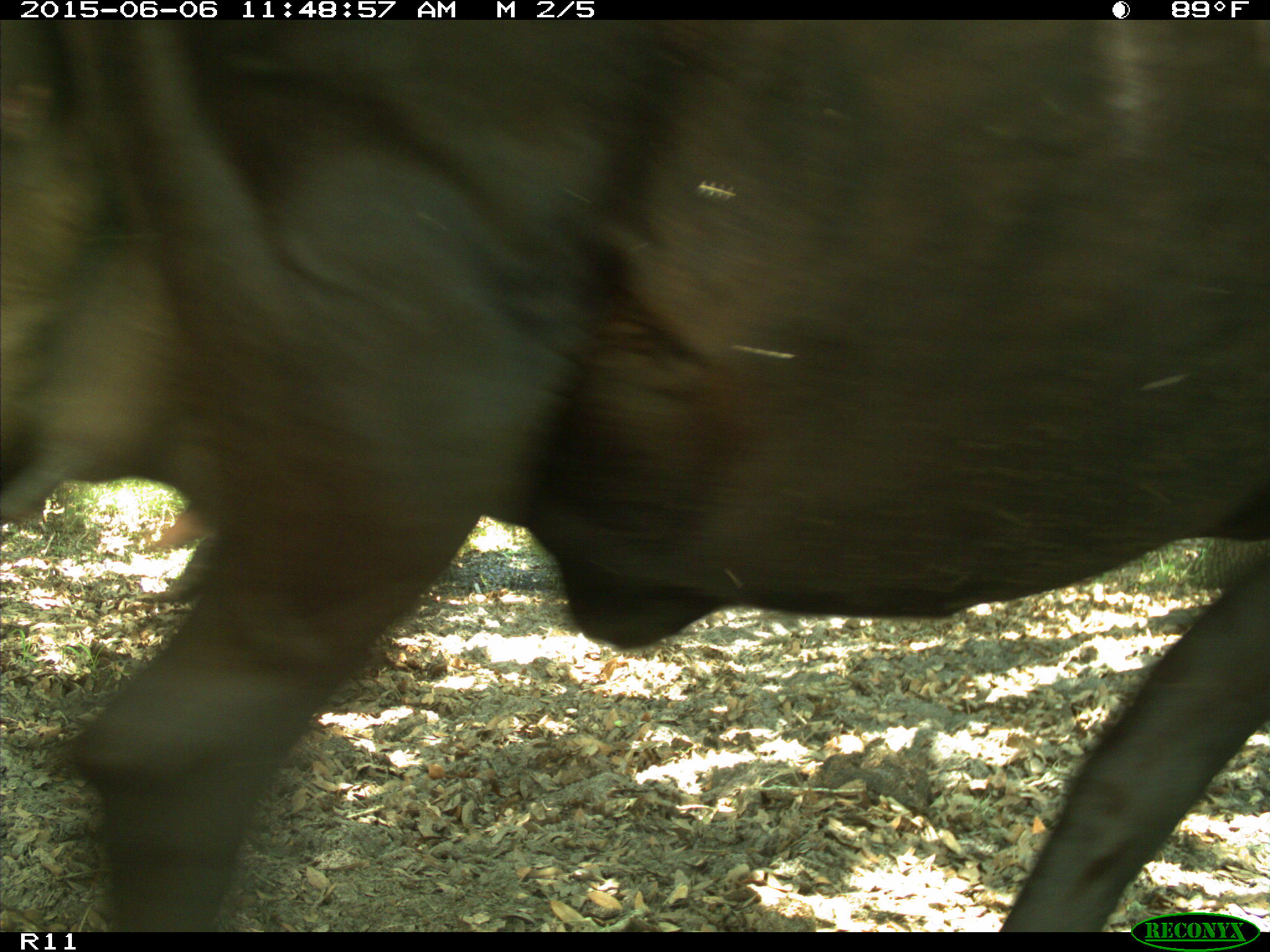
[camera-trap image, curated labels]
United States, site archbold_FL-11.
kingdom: Animalia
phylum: Chordata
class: Mammalia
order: Artiodactyla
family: Bovidae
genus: Bos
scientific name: Bos taurus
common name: domestic cow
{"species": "Bos taurus (domestic cow)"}